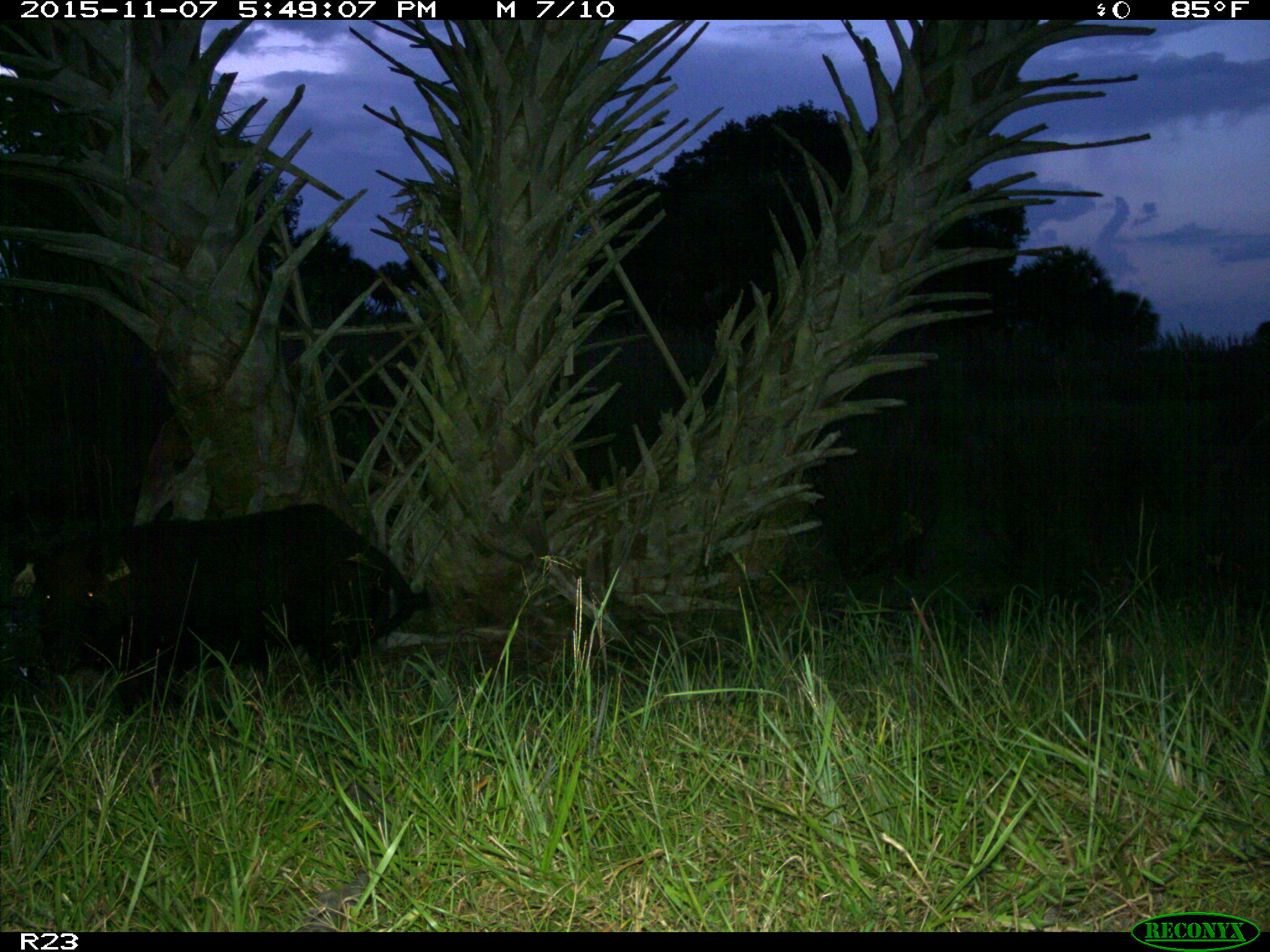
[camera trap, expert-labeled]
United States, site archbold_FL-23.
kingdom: Animalia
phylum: Chordata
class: Mammalia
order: Artiodactyla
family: Suidae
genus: Sus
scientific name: Sus scrofa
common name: wild boar